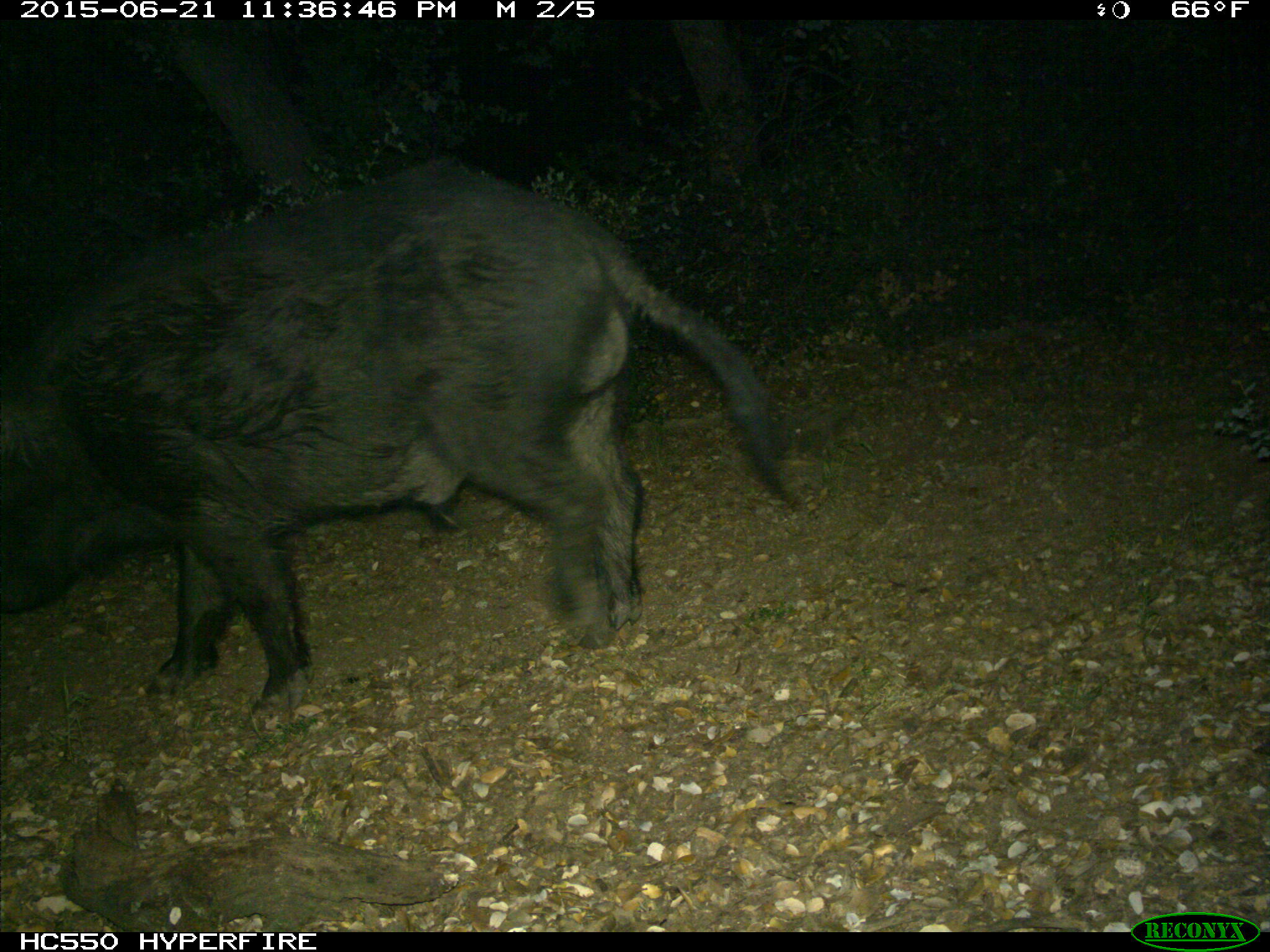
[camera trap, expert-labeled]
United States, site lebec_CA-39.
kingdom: Animalia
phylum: Chordata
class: Mammalia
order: Artiodactyla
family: Suidae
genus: Sus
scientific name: Sus scrofa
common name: wild boar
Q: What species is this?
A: Sus scrofa (wild boar).